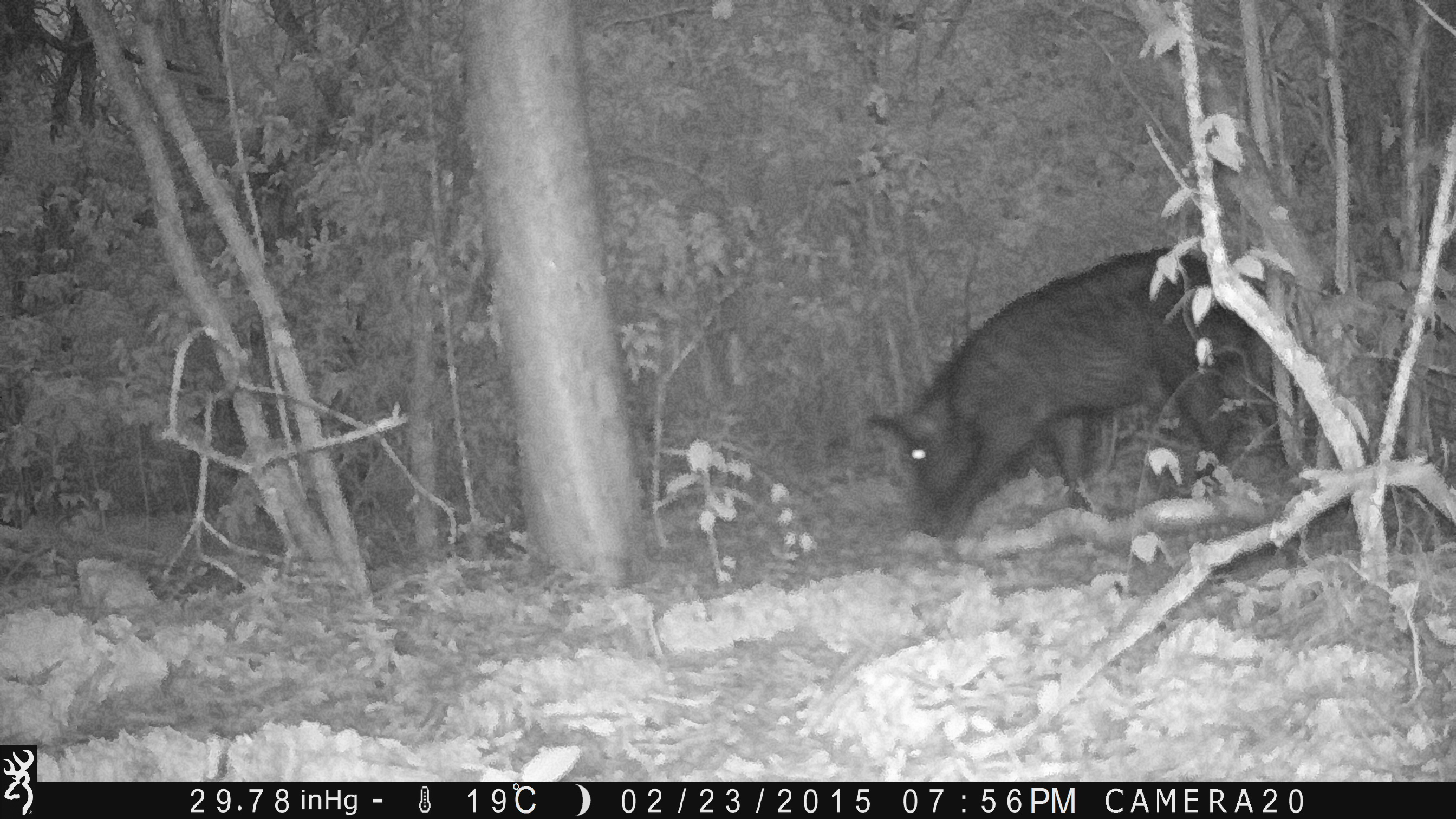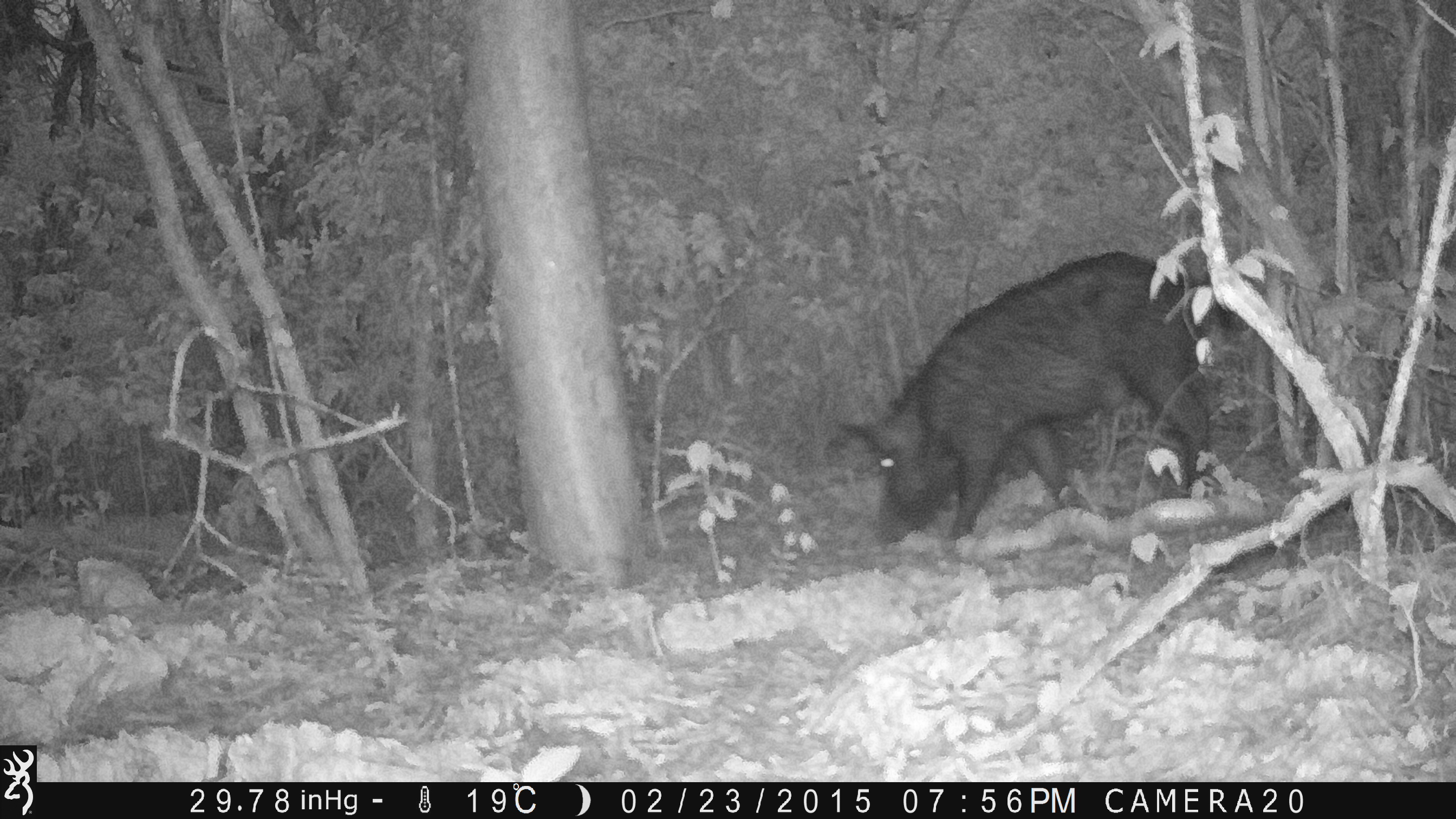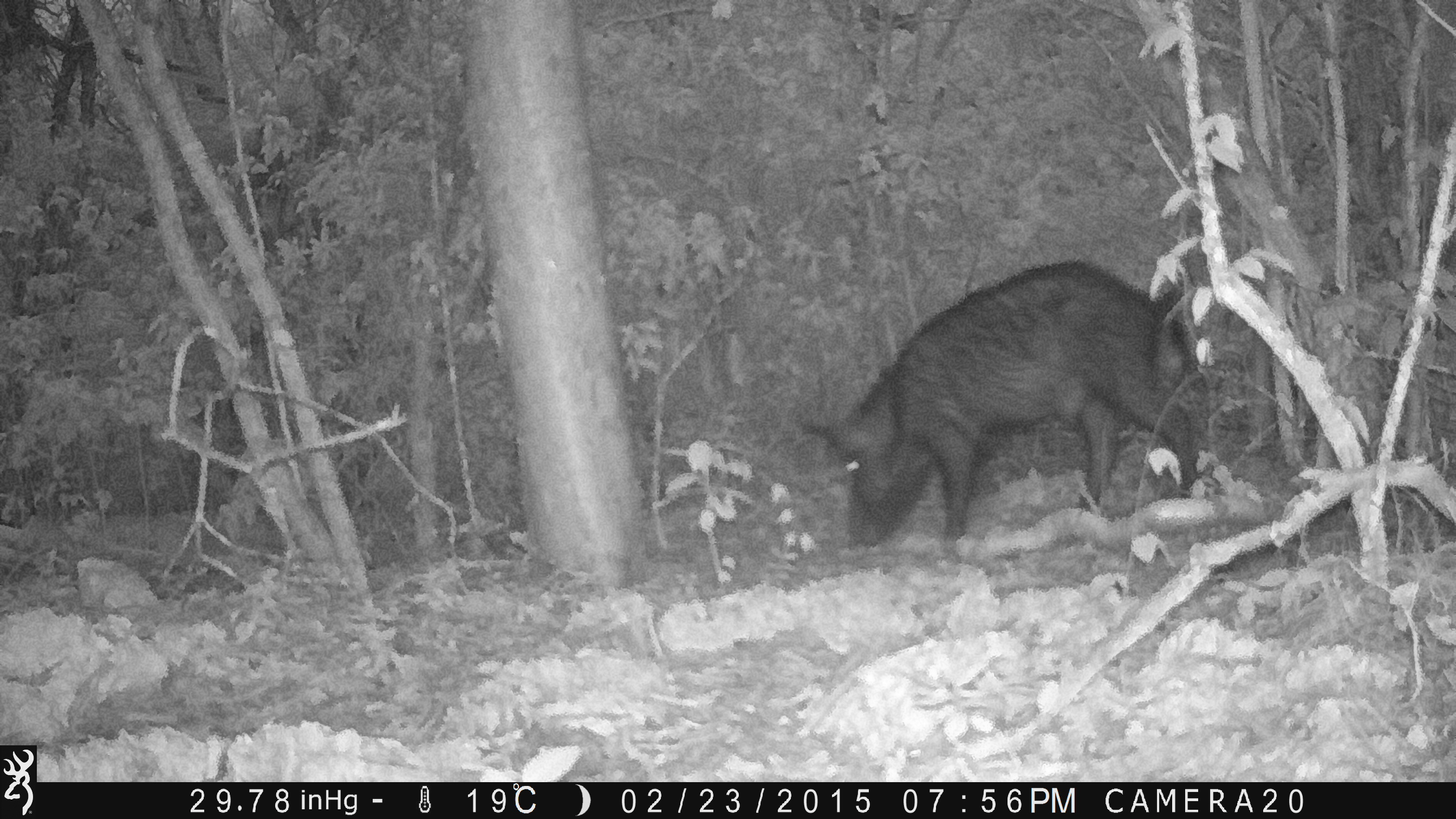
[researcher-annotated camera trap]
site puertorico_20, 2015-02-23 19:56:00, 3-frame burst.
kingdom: Animalia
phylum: Chordata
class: Mammalia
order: Artiodactyla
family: Suidae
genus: Sus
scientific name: Sus scrofa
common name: pig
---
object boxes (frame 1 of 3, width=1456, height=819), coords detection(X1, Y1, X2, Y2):
pig: detection(864, 245, 1281, 542)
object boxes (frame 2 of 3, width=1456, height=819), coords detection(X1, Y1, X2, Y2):
pig: detection(830, 249, 1219, 547)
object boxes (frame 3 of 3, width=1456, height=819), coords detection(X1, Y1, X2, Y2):
pig: detection(798, 259, 1206, 548)